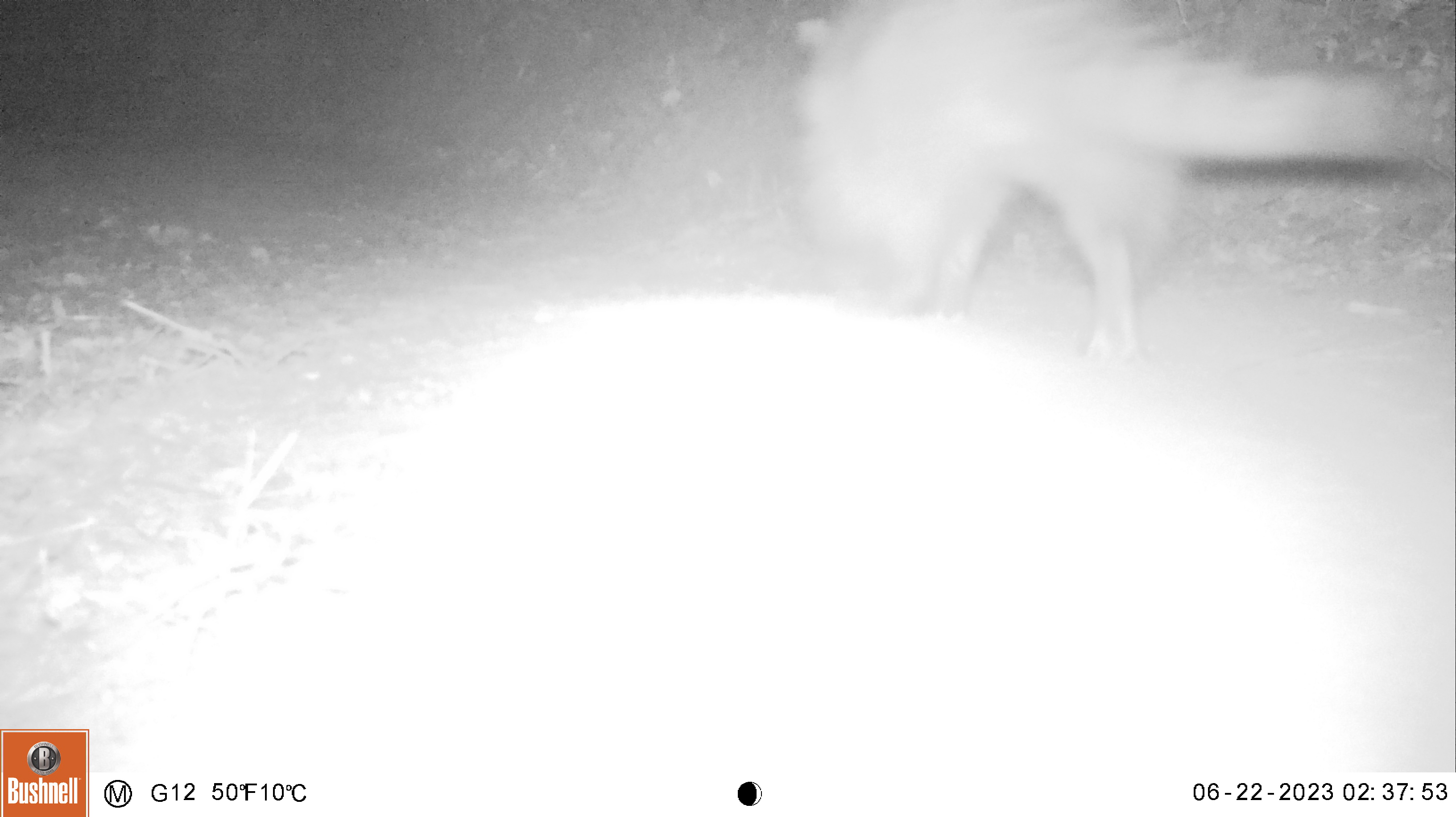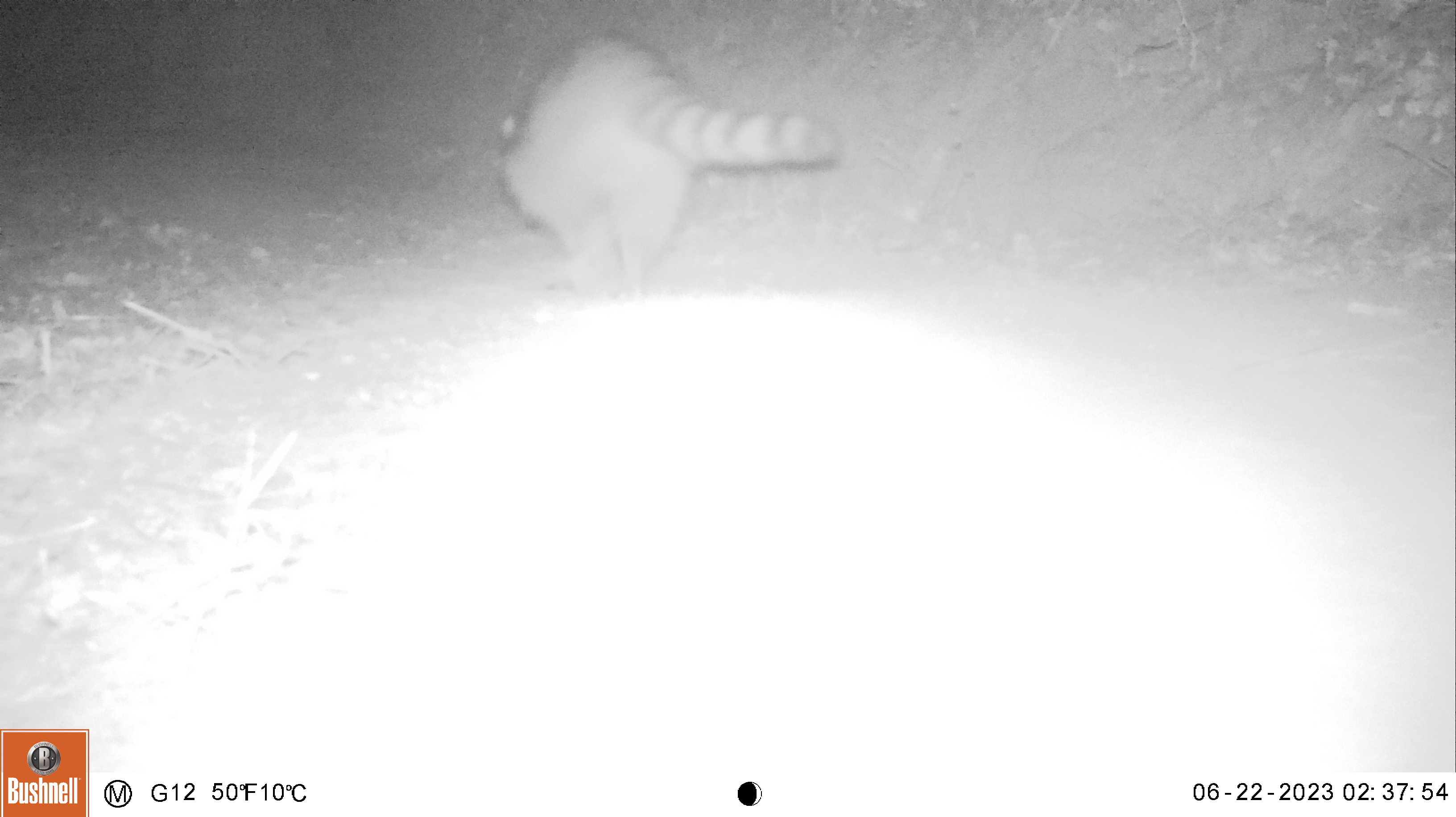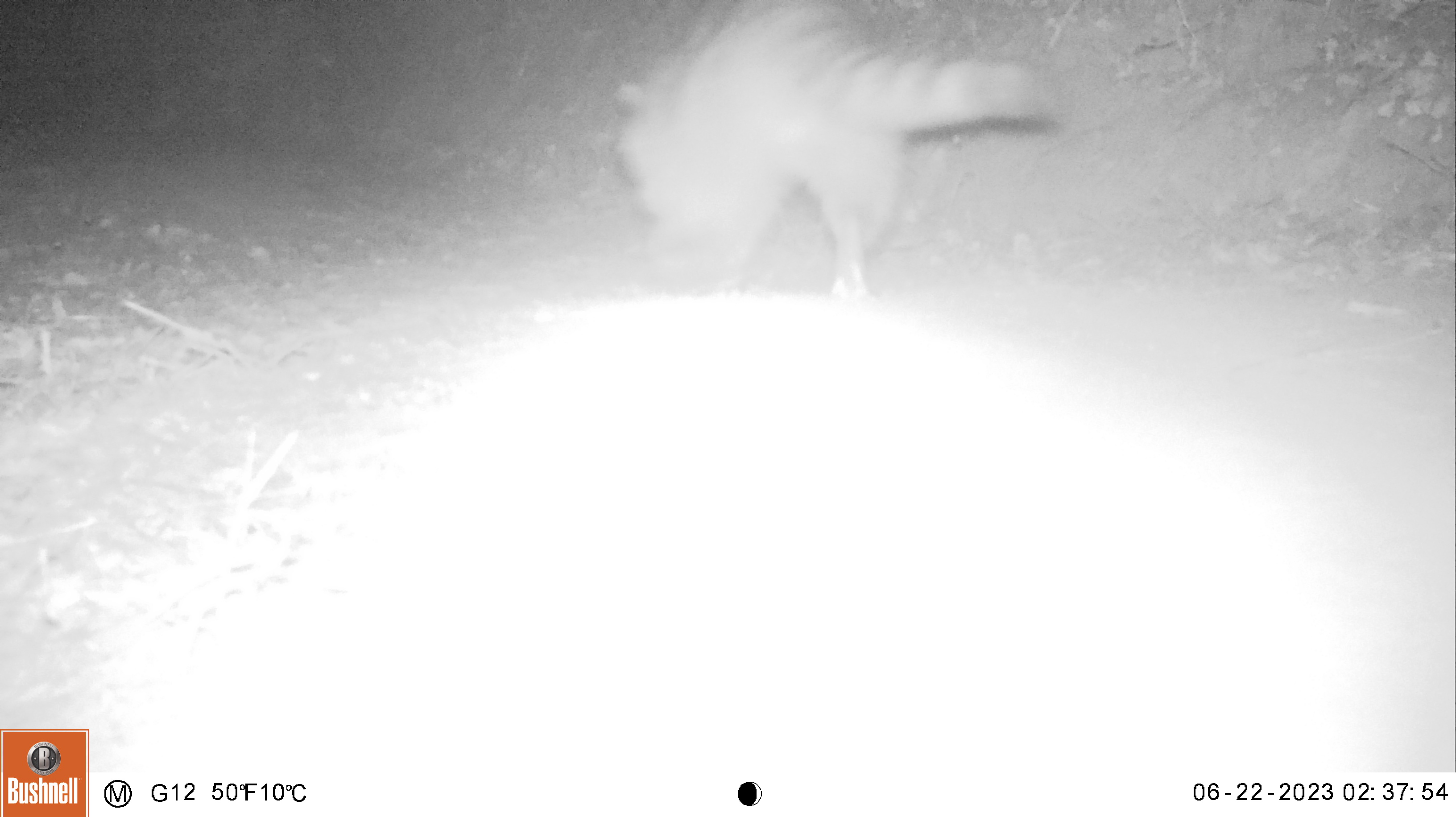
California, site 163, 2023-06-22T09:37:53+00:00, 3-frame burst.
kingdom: Animalia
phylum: Chordata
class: Mammalia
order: Carnivora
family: Procyonidae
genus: Procyon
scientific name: Procyon lotor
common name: raccoon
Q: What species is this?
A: Raccoon (Procyon lotor).